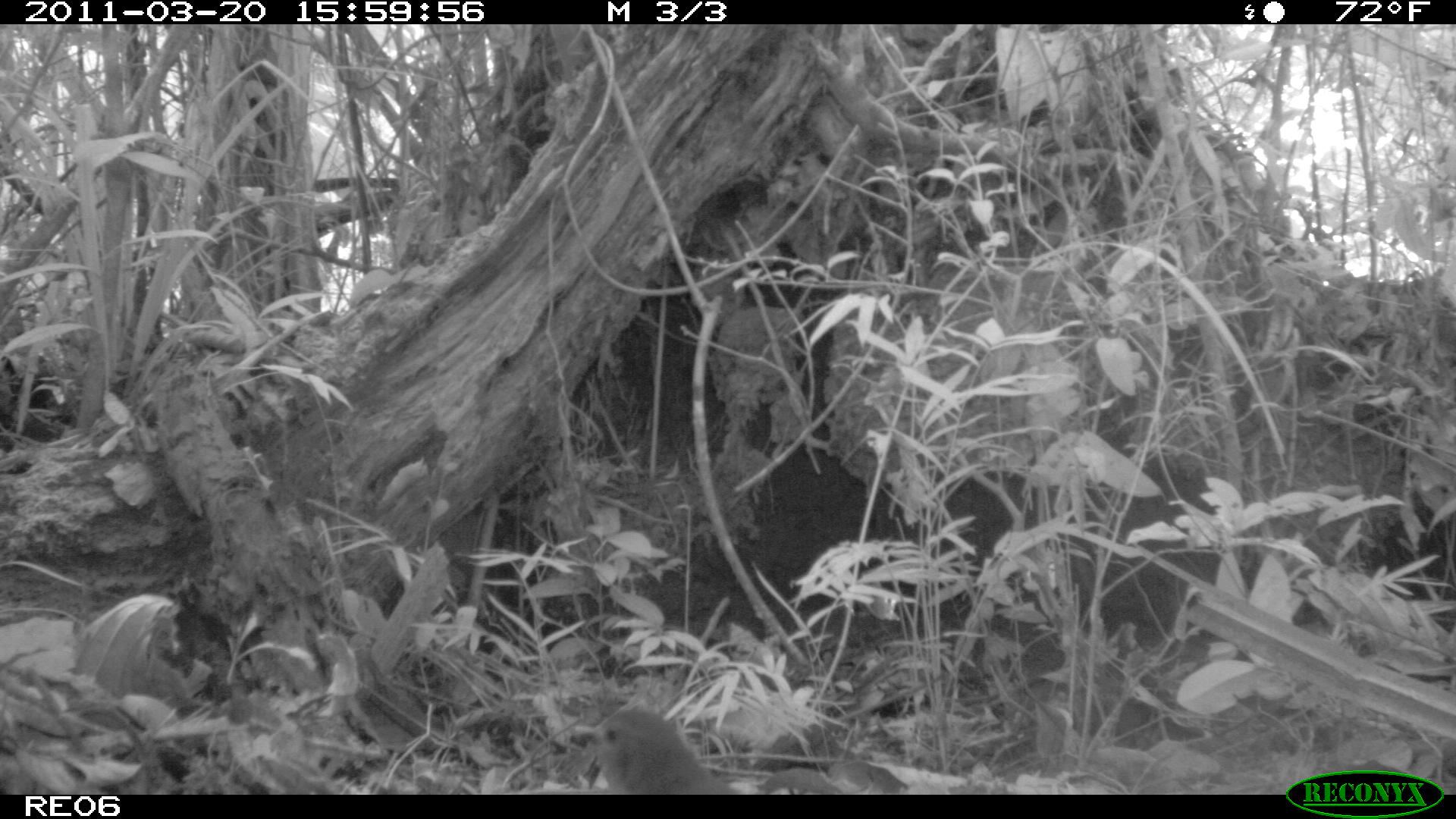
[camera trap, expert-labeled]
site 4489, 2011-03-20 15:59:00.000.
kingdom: Animalia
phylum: Chordata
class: Aves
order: Cuculiformes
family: Cuculidae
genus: Coua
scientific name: Coua serriana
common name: red-breasted coua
Coua serriana (red-breasted coua), count 1.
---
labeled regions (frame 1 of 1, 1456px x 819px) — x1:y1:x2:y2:
coua serriana: 552:703:749:792